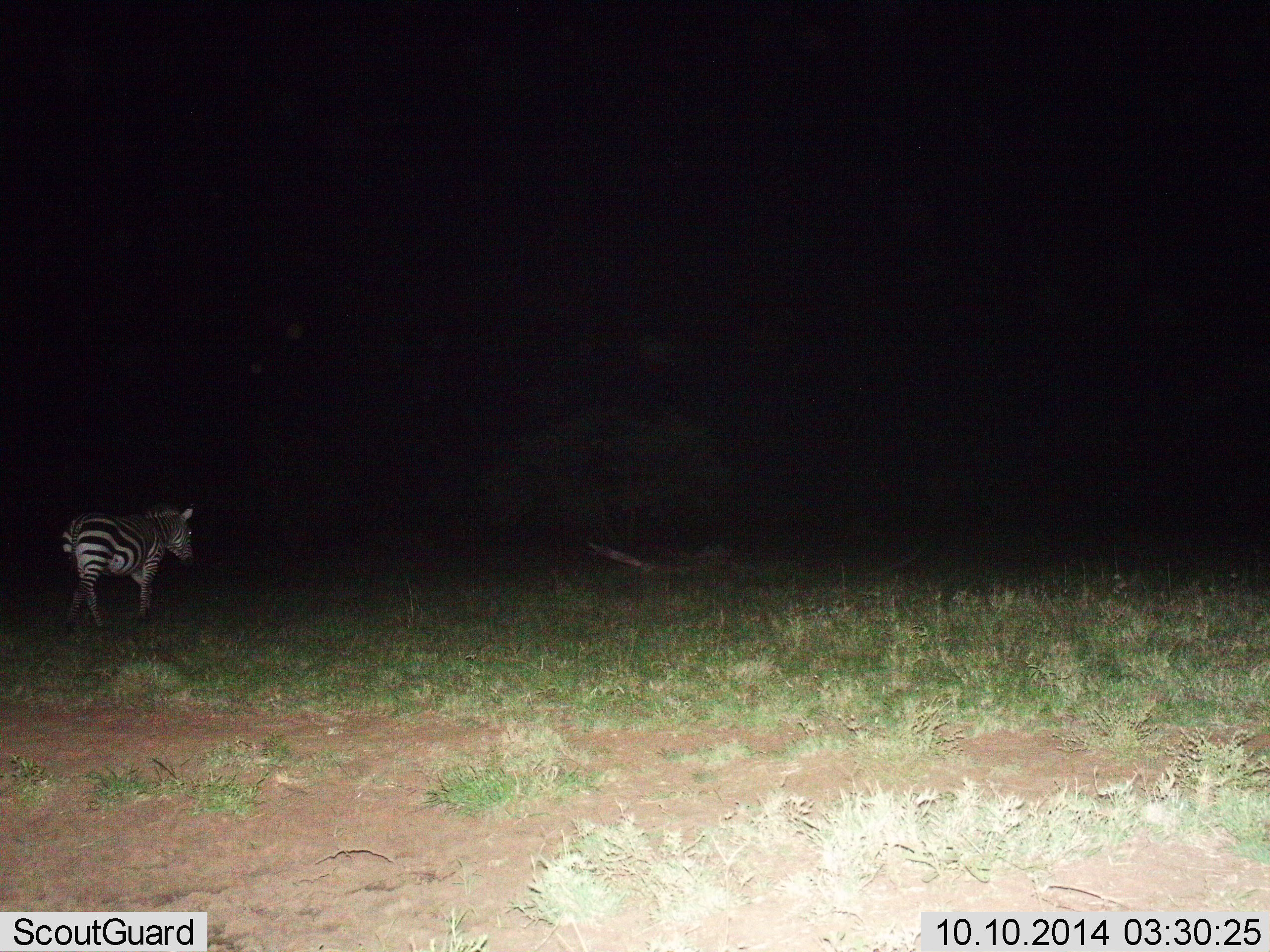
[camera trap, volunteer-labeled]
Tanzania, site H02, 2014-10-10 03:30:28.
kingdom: Animalia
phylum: Chordata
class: Mammalia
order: Perissodactyla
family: Equidae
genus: Equus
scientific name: Equus quagga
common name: plains zebra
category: zebra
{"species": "zebra (plains zebra) (Equus quagga)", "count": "1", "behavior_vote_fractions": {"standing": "40%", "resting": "0%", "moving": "60%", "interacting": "0%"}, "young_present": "0%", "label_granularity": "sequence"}